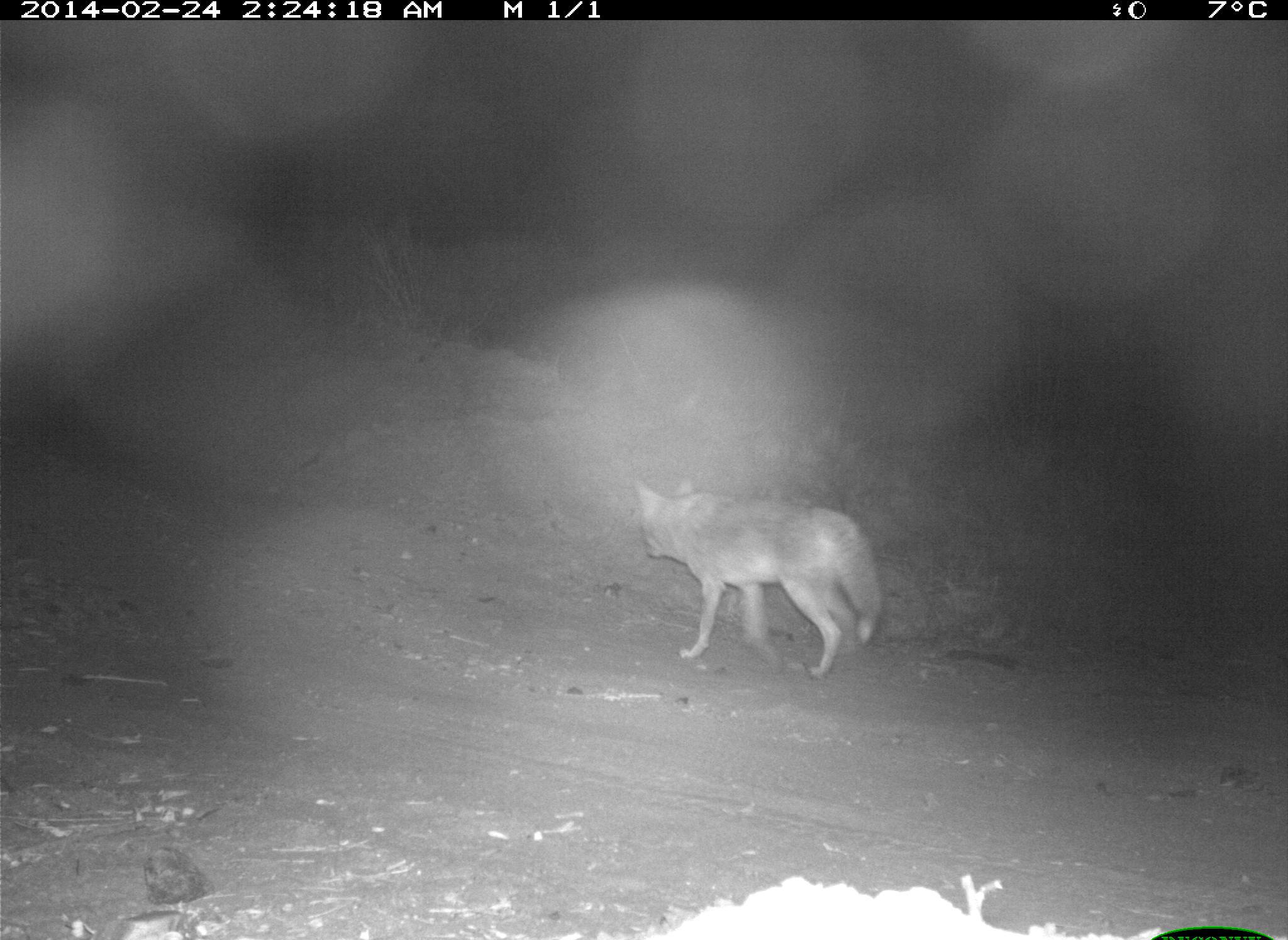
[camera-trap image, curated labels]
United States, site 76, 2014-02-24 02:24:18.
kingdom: Animalia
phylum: Chordata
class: Mammalia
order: Carnivora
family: Canidae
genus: Canis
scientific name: Canis latrans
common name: coyote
Coyote (Canis latrans).